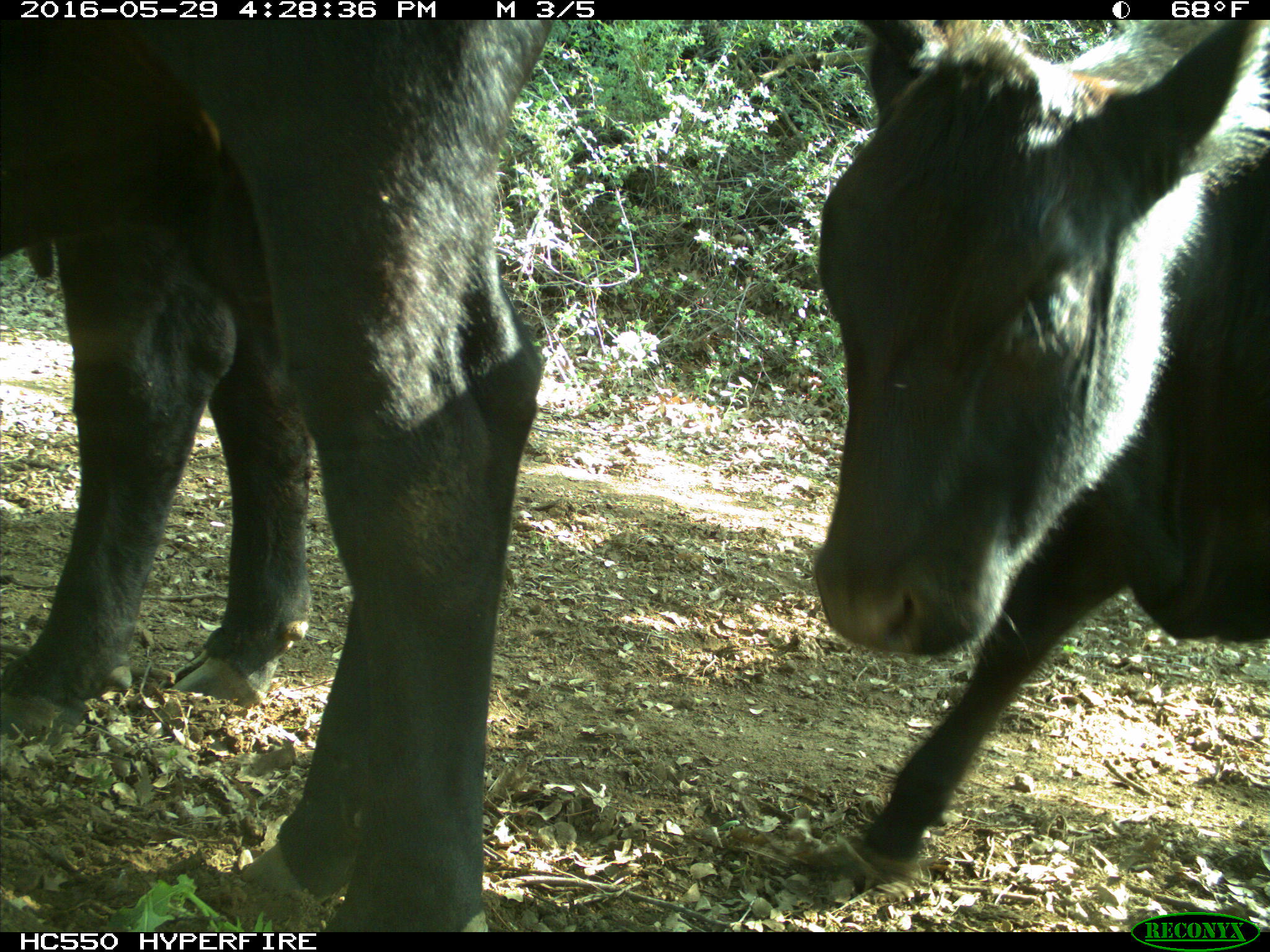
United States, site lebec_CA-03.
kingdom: Animalia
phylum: Chordata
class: Mammalia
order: Artiodactyla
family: Bovidae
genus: Bos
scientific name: Bos taurus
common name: domestic cow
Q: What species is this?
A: Bos taurus (domestic cow).